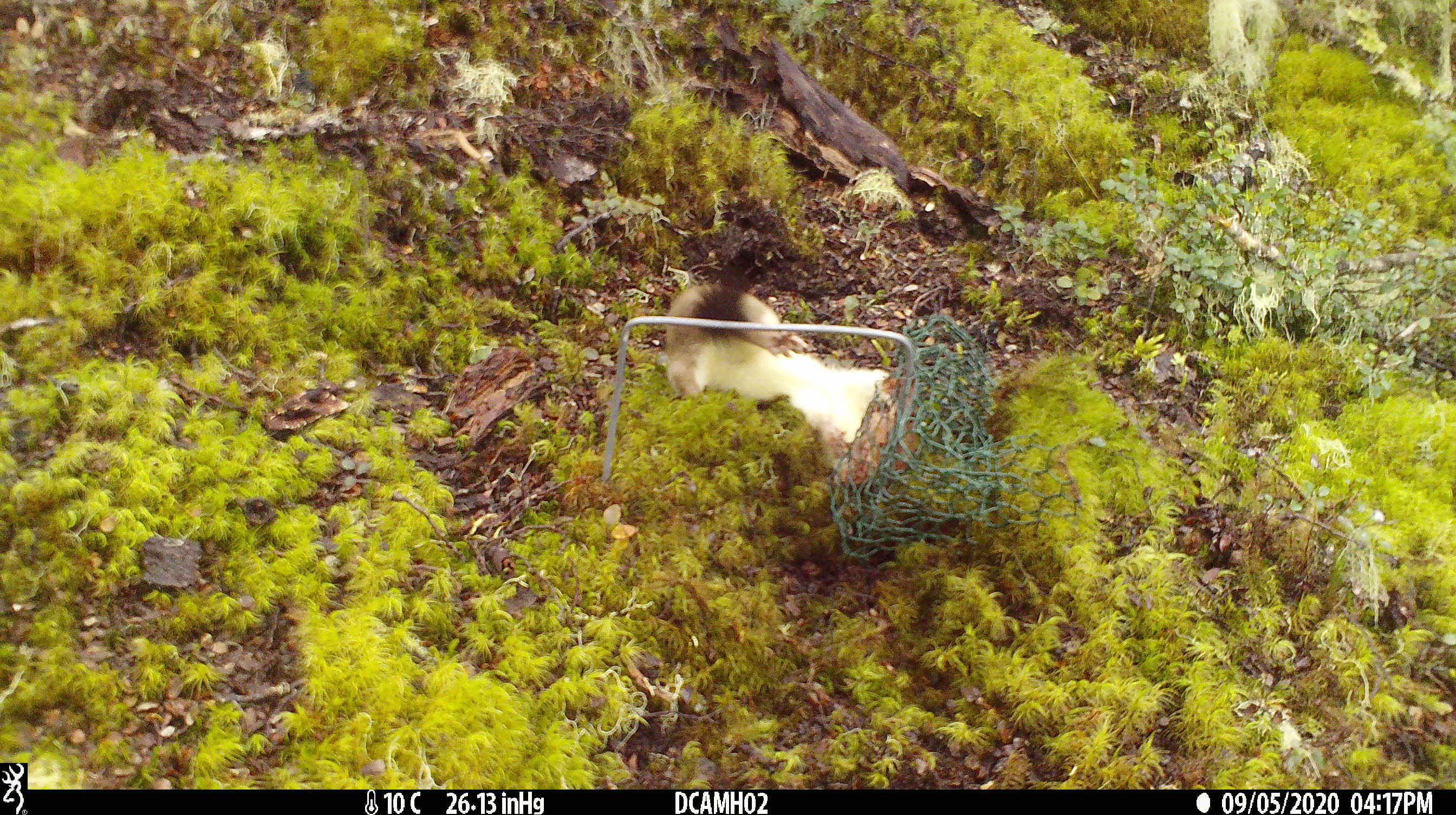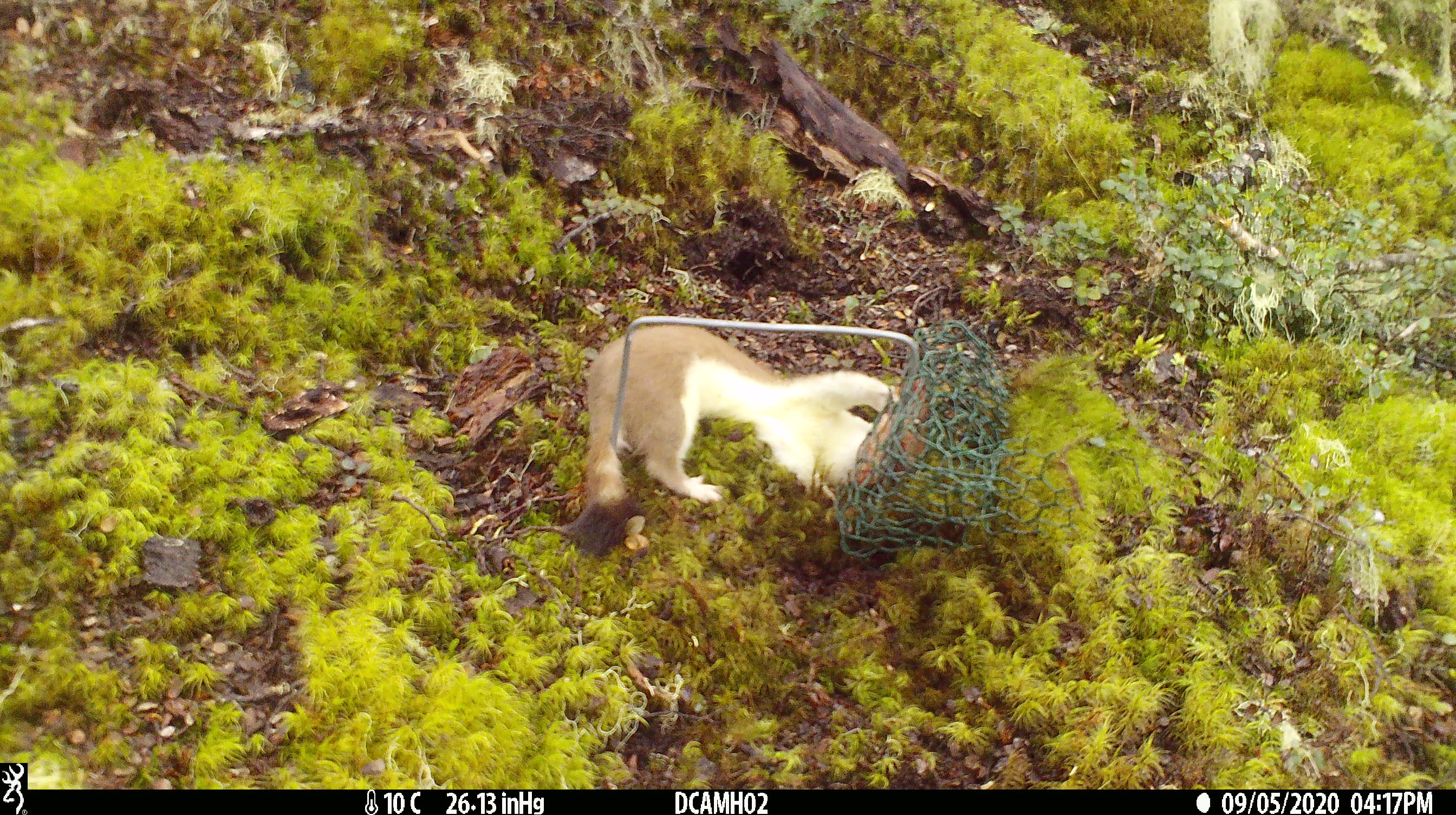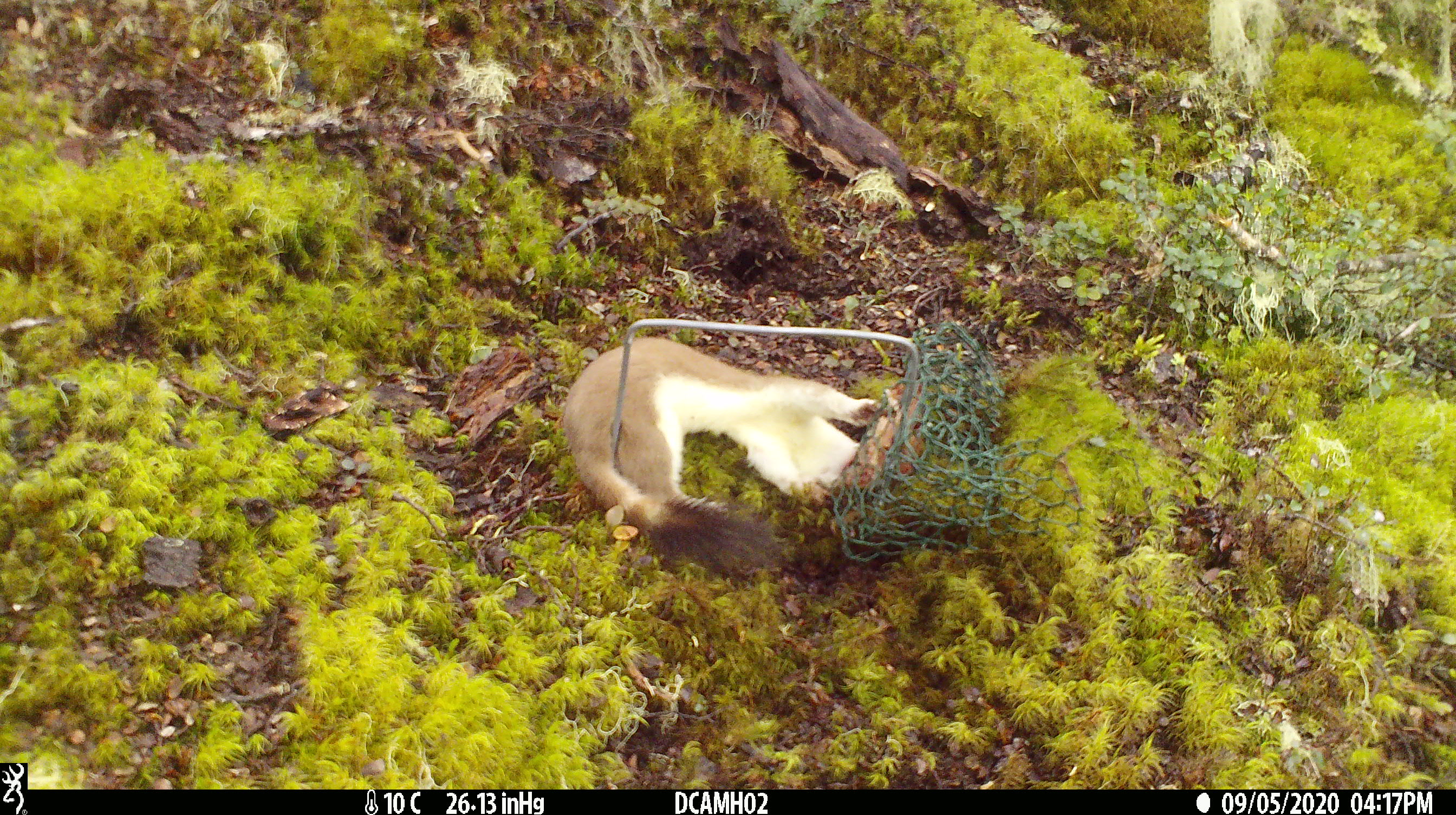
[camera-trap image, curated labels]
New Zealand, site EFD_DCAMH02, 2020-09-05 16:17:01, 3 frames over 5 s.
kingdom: Animalia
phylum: Chordata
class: Mammalia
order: Carnivora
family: Mustelidae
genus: Mustela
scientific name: Mustela erminea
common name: stoat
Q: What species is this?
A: Stoat (Mustela erminea).